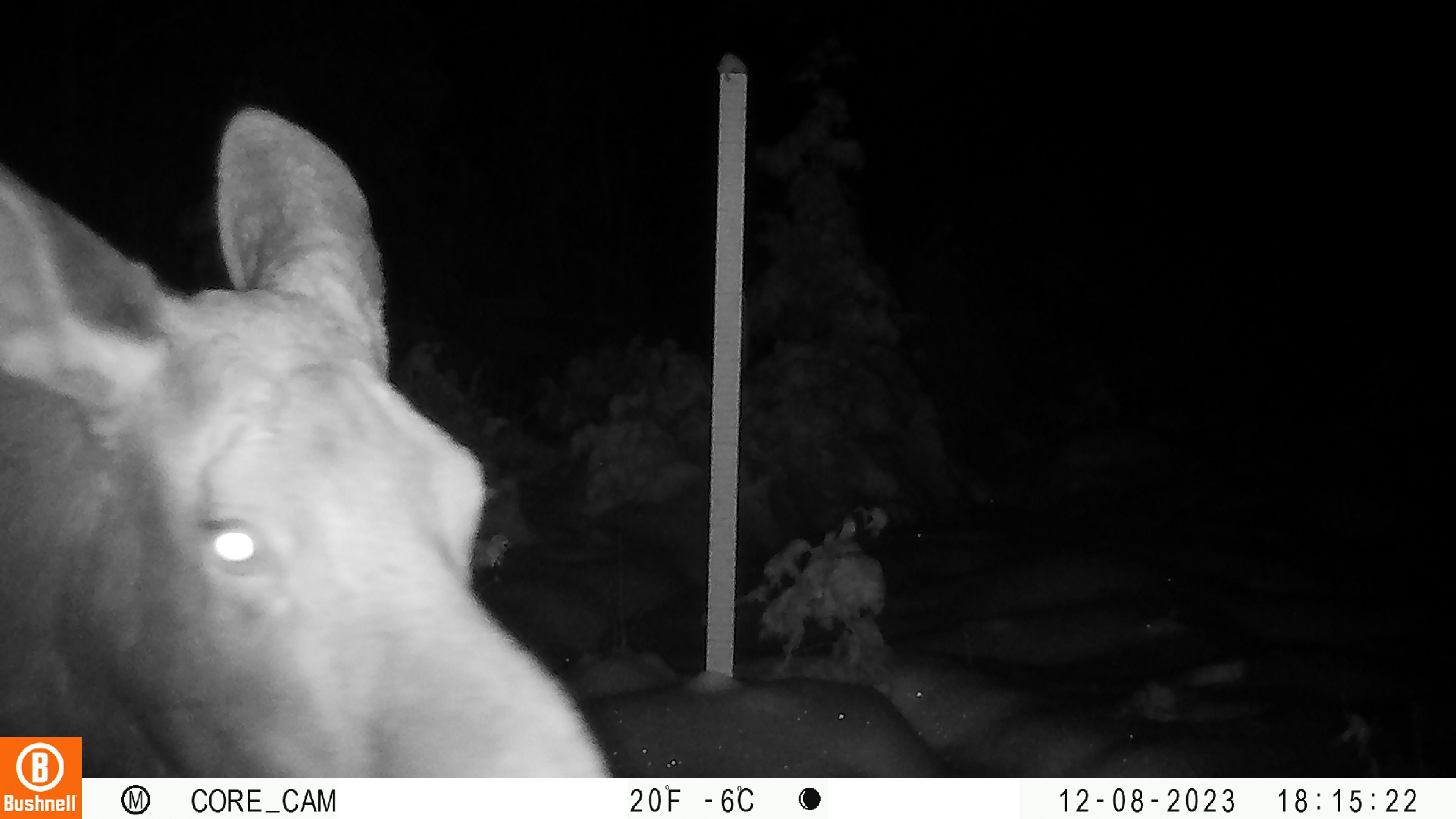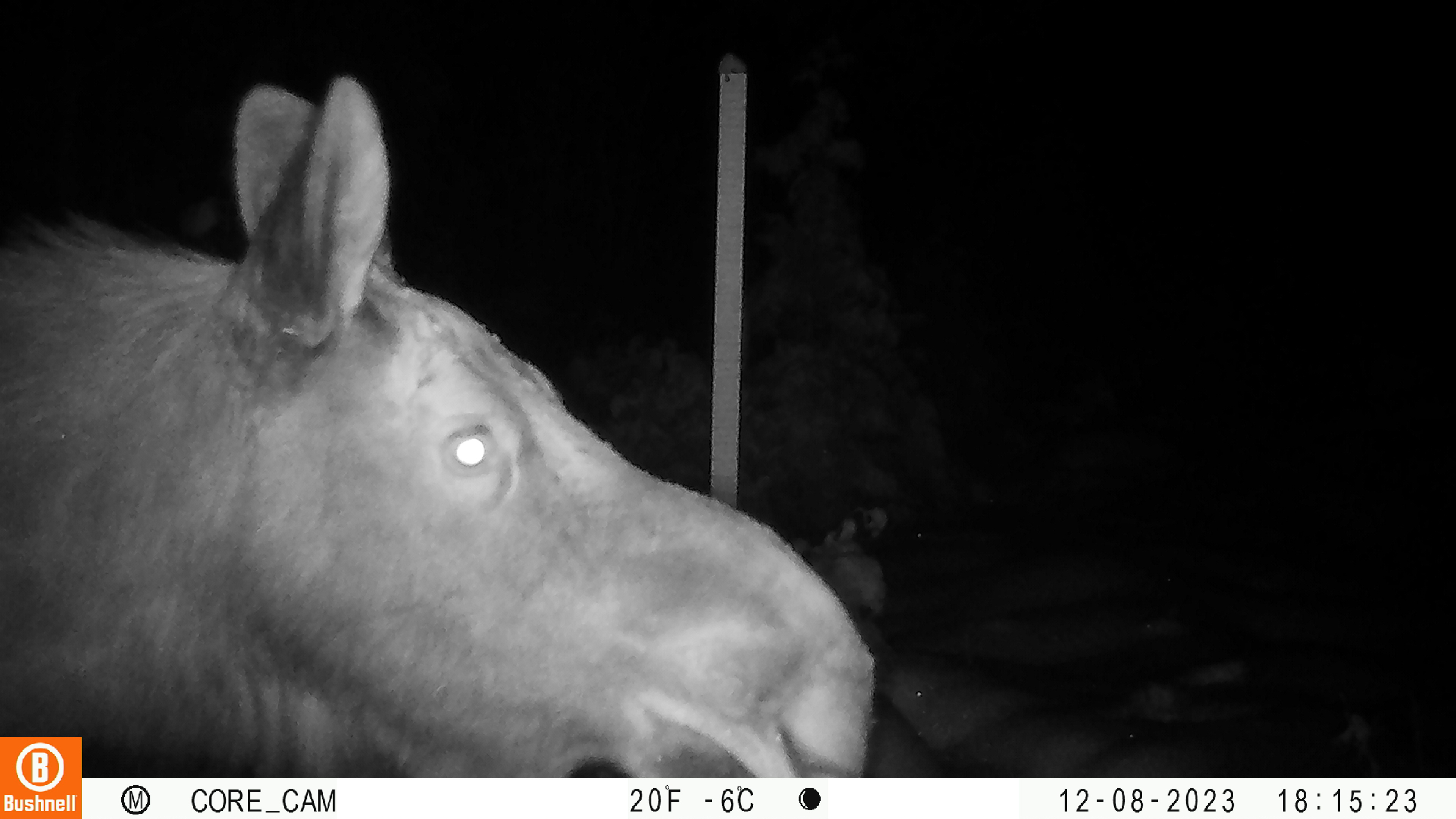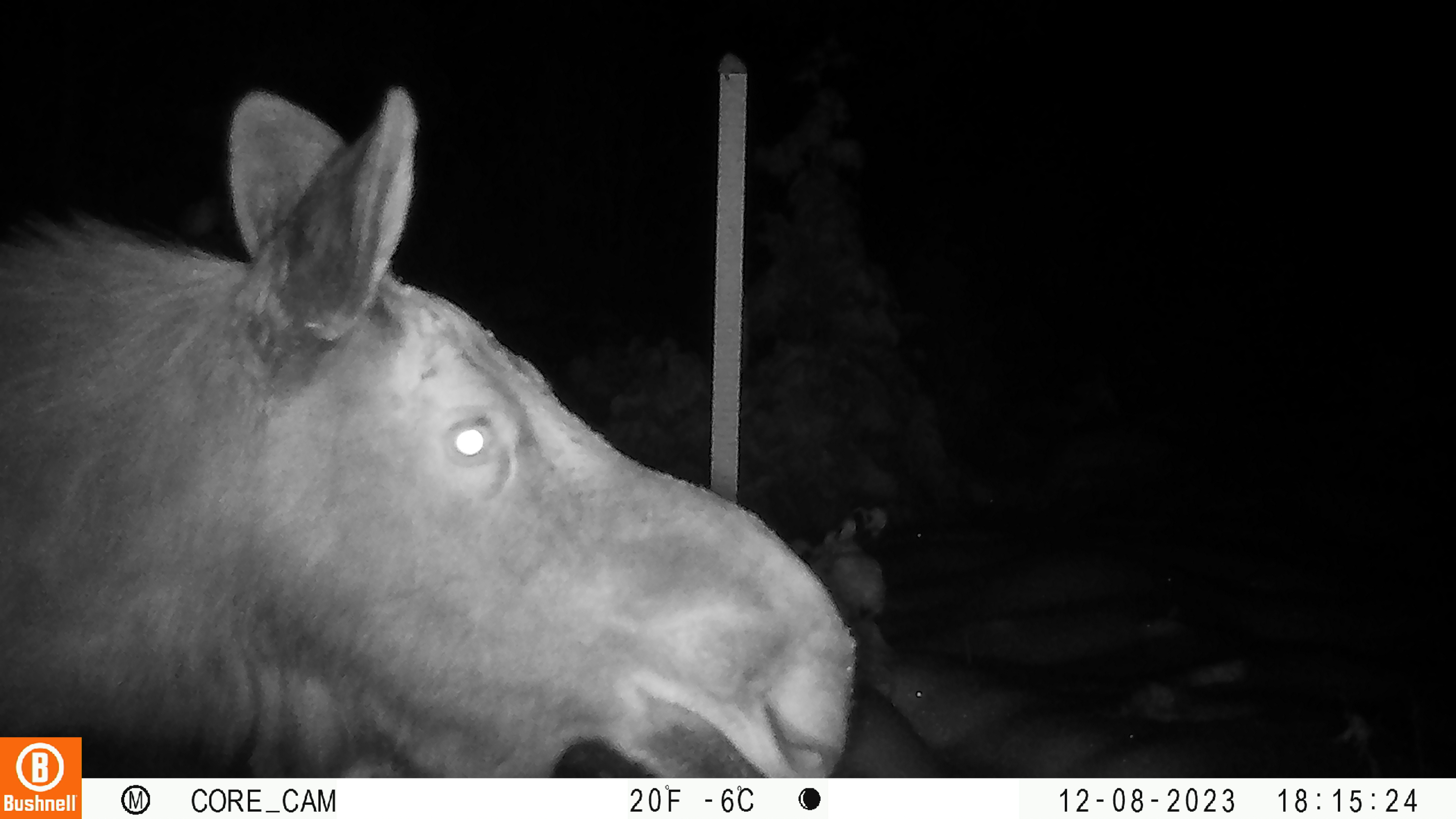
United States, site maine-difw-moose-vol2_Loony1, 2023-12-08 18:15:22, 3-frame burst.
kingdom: Animalia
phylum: Chordata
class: Mammalia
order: Artiodactyla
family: Cervidae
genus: Alces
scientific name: Alces alces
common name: moose